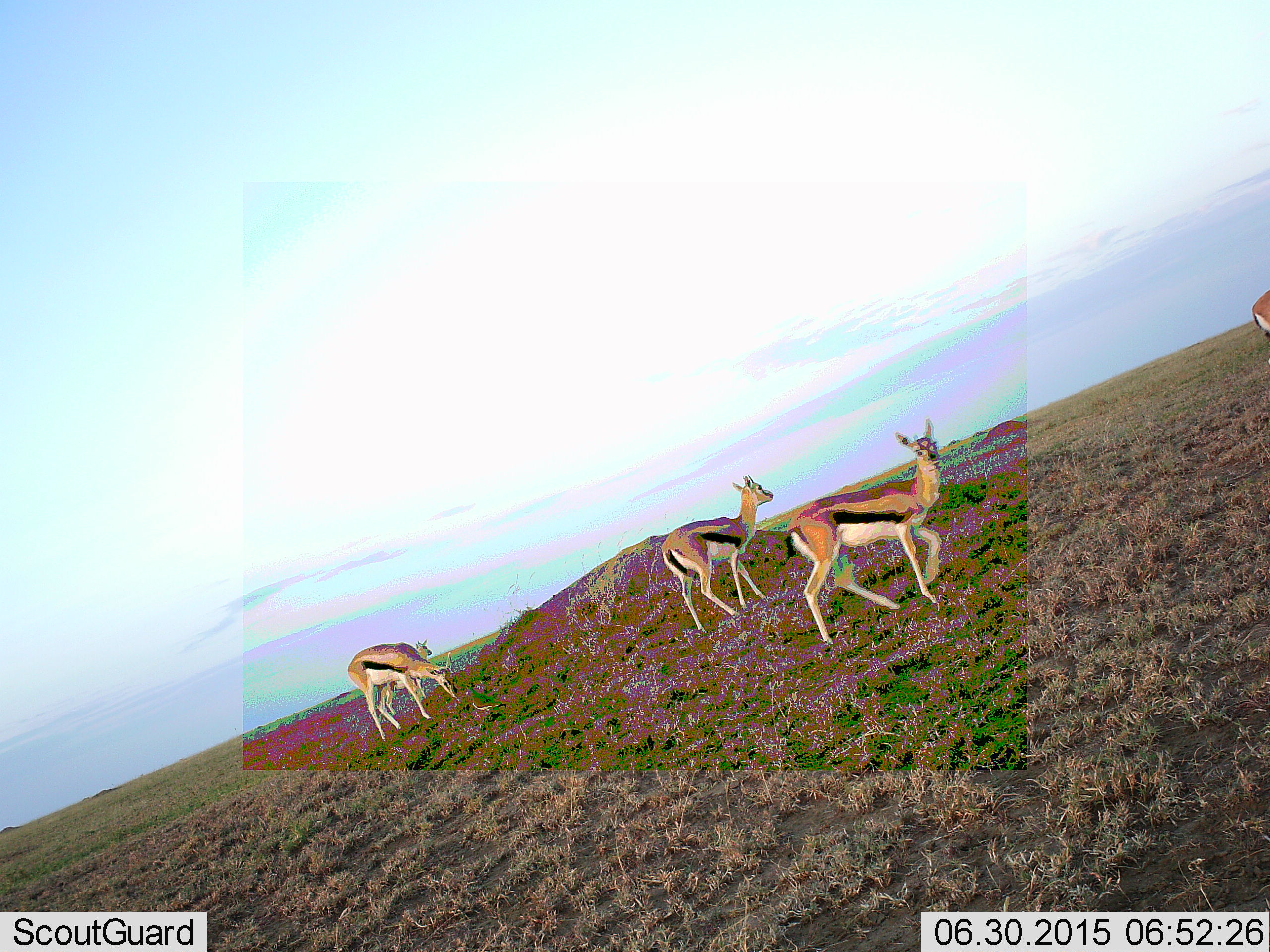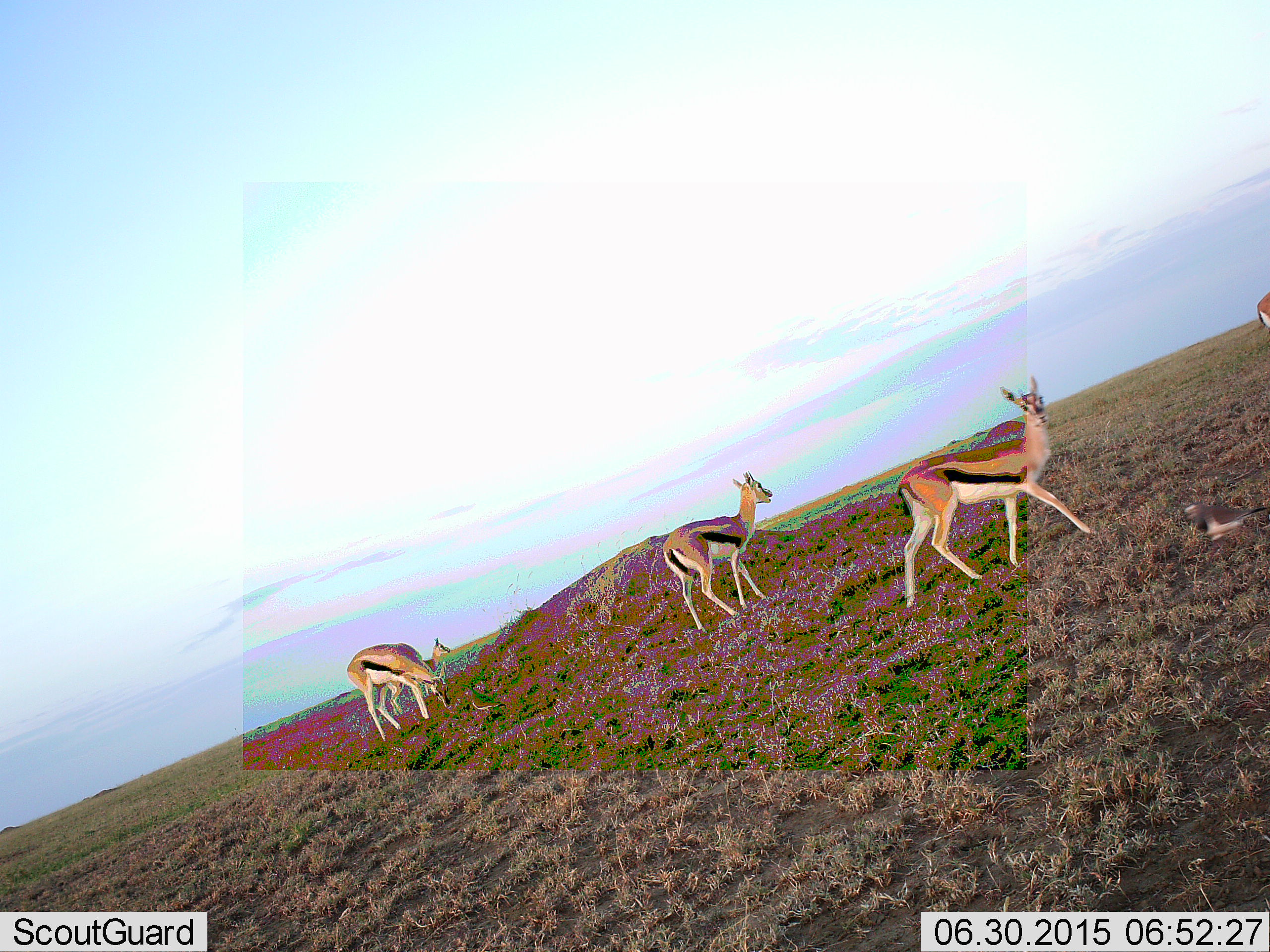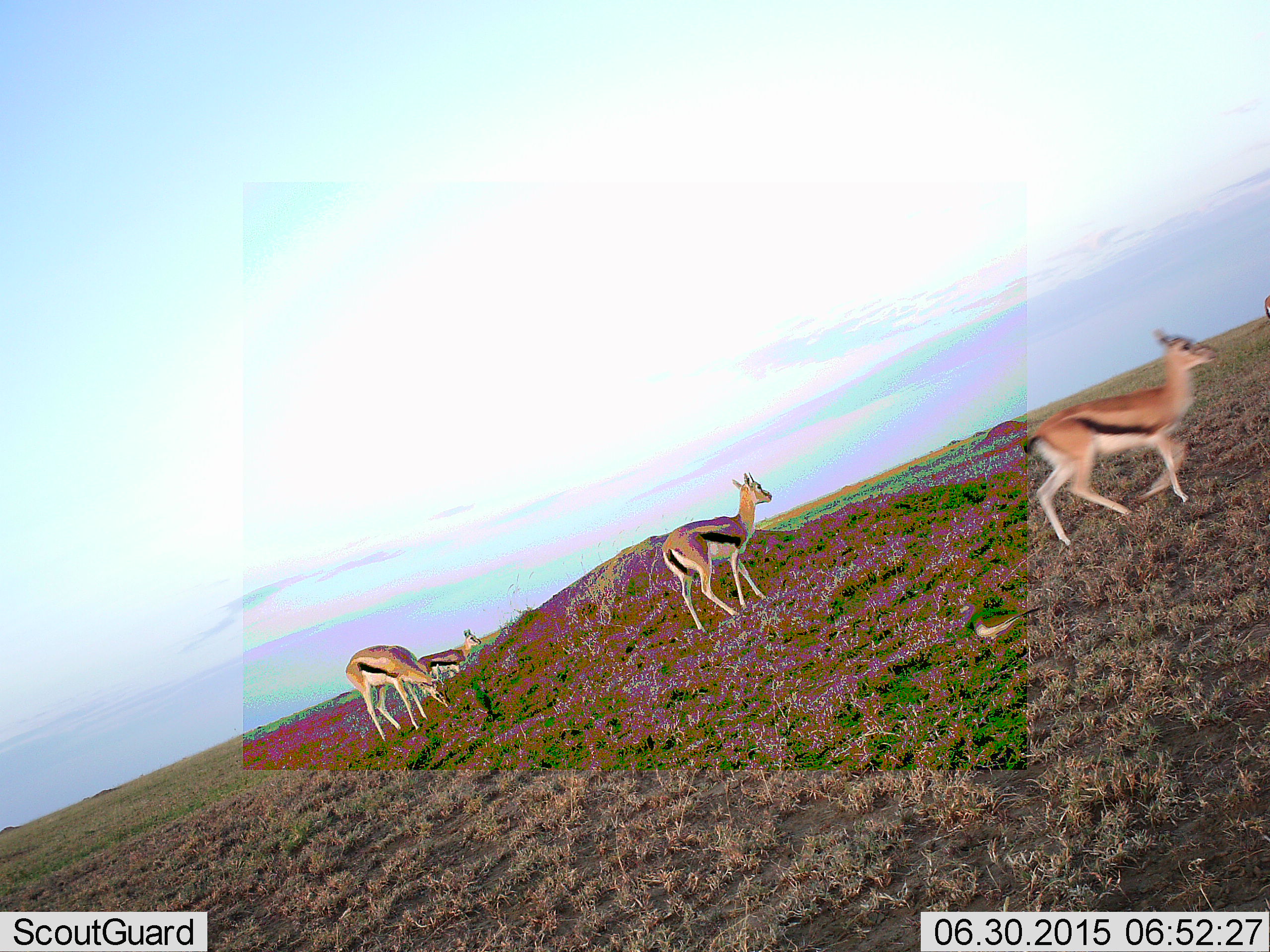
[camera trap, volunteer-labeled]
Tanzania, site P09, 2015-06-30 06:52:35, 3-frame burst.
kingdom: Animalia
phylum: Chordata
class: Mammalia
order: Artiodactyla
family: Bovidae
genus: Eudorcas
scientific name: Eudorcas thomsonii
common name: thomson's gazelle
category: gazellethomsons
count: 5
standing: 67%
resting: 0%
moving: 83%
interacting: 0%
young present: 8%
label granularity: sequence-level